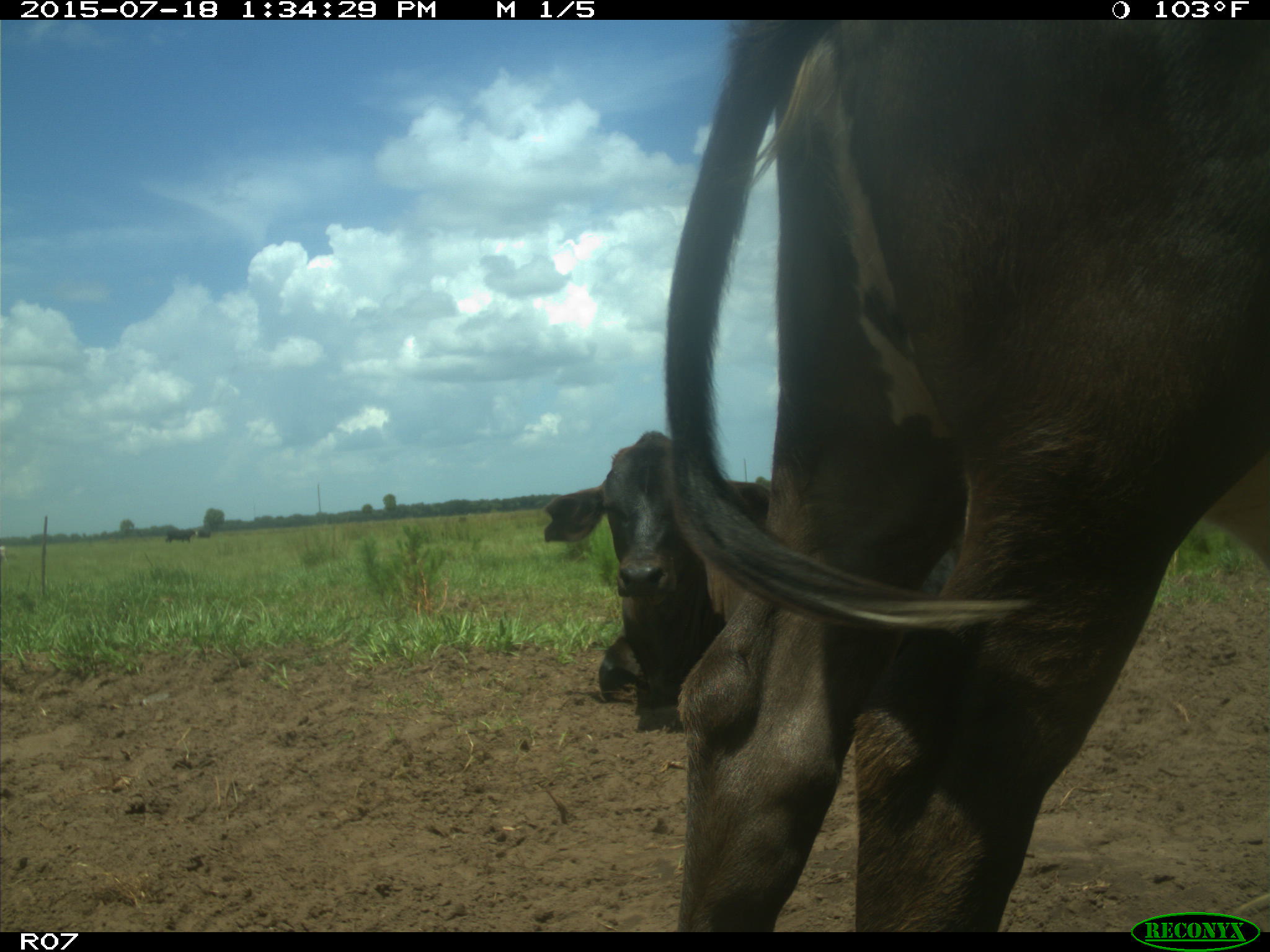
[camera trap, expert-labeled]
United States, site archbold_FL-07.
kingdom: Animalia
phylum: Chordata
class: Mammalia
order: Artiodactyla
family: Bovidae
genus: Bos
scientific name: Bos taurus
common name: domestic cow